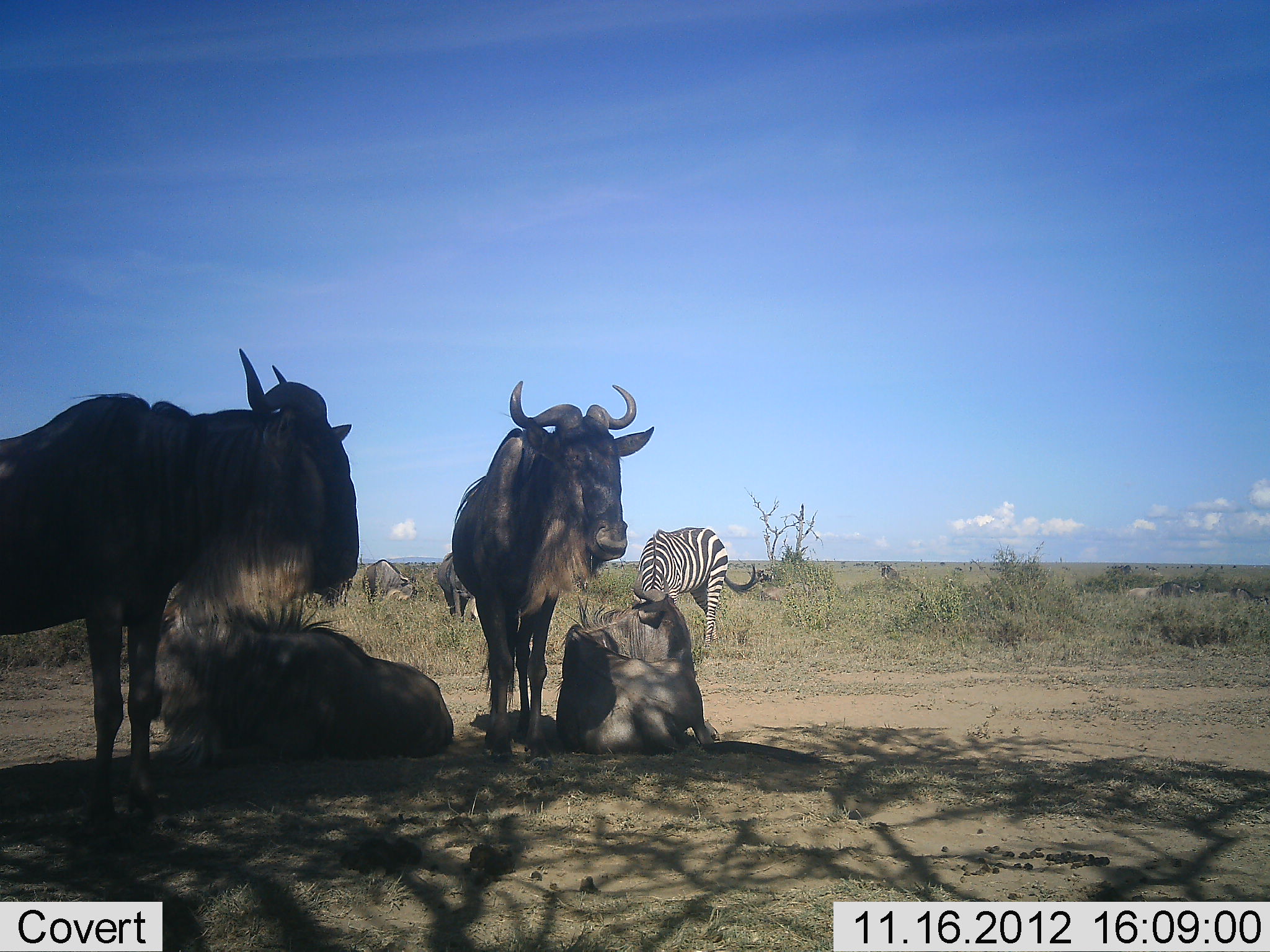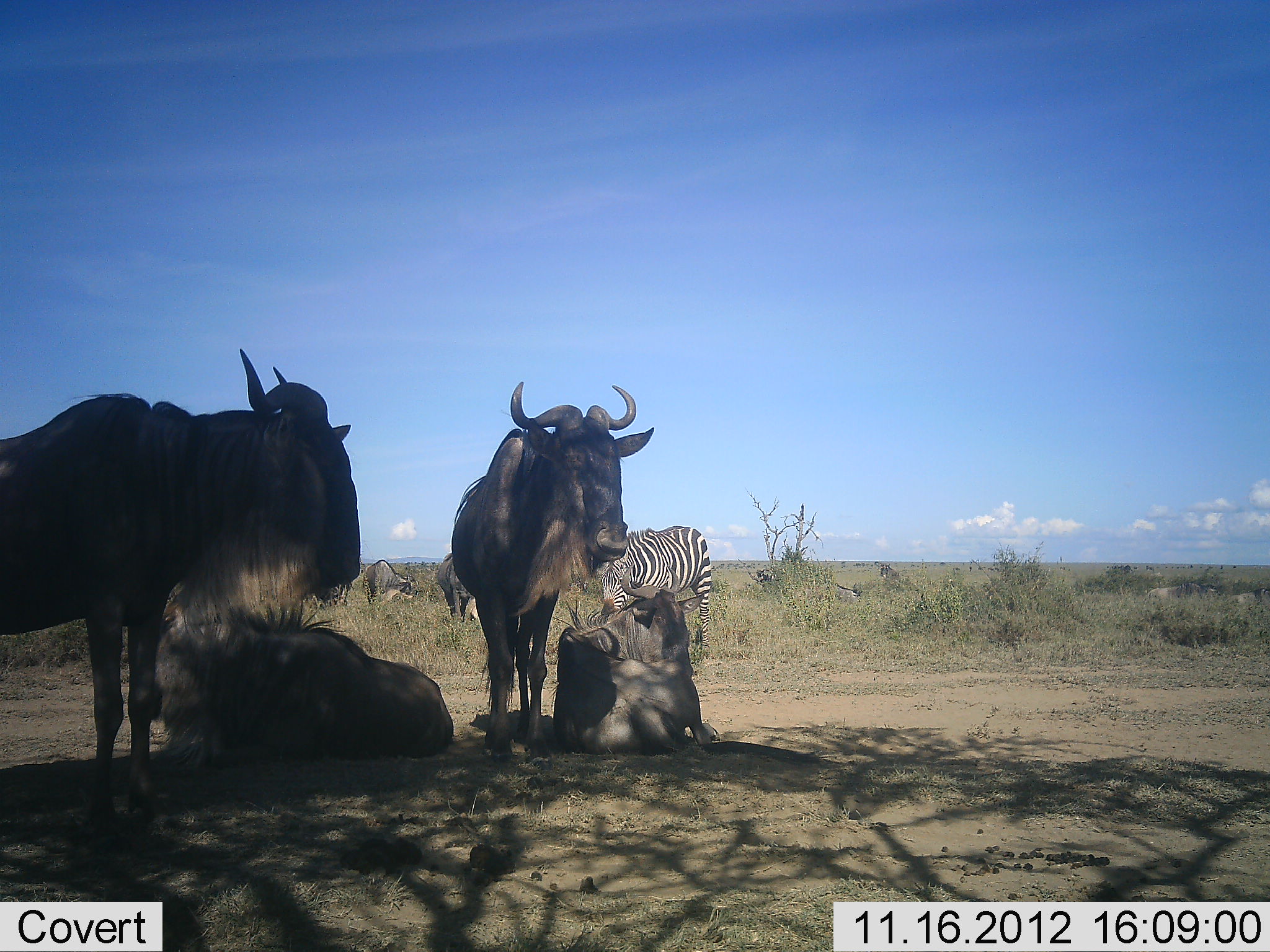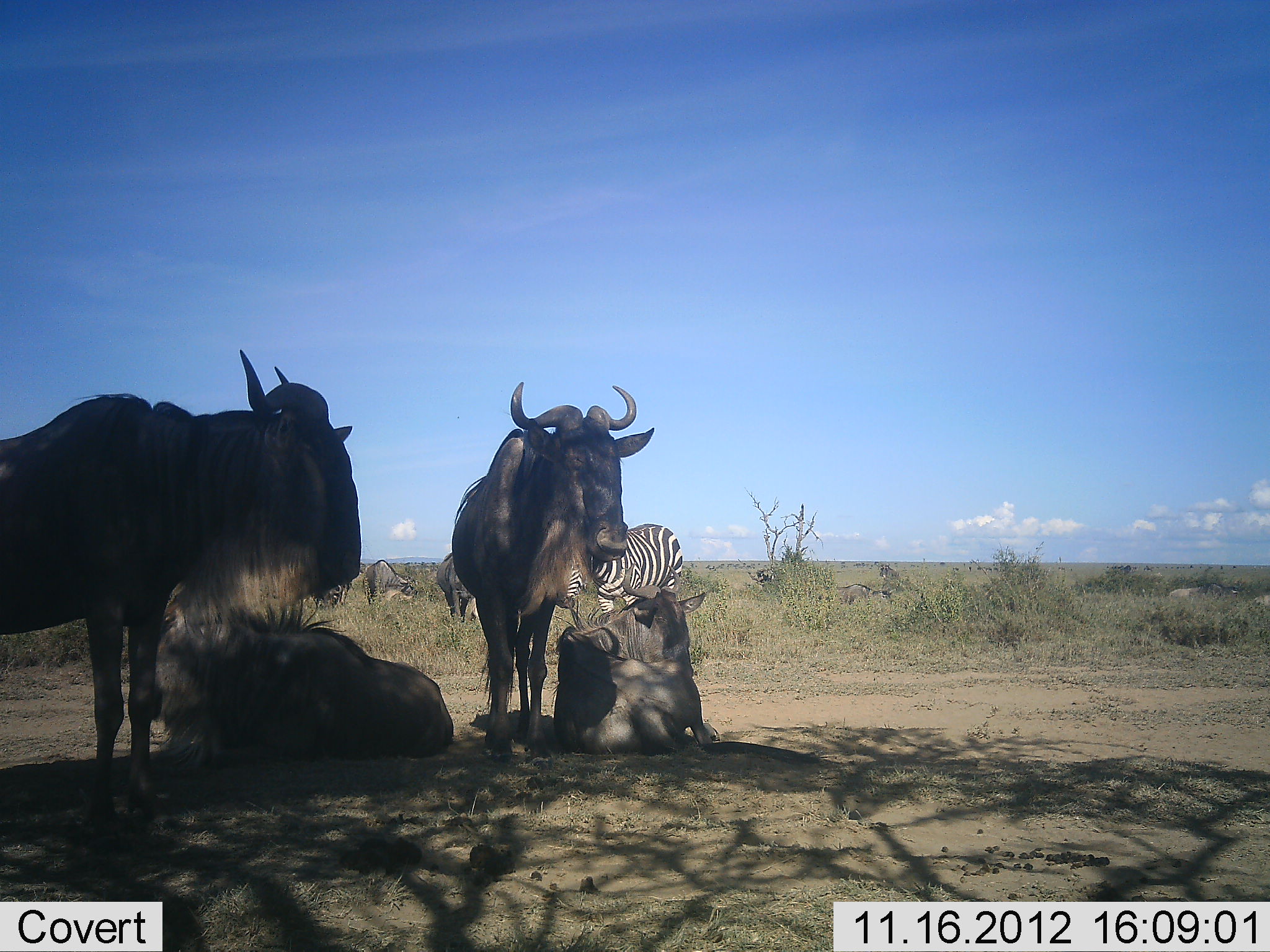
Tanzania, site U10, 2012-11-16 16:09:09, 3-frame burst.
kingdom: Animalia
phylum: Chordata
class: Mammalia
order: Artiodactyla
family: Bovidae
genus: Connochaetes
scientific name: Connochaetes taurinus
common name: blue wildebeest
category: wildebeest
Wildebeest (blue wildebeest) (Connochaetes taurinus), count 10. Behavior (volunteer vote fractions): standing 85%, resting 92%, moving 54%, interacting 0%. Young present (vote fraction): 15%. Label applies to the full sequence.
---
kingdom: Animalia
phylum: Chordata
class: Mammalia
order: Perissodactyla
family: Equidae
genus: Equus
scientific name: Equus quagga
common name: plains zebra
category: zebra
Zebra (plains zebra) (Equus quagga), count 1. Behavior (volunteer vote fractions): standing 36%, resting 0%, moving 55%, interacting 0%. Young present (vote fraction): 0%. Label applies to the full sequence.